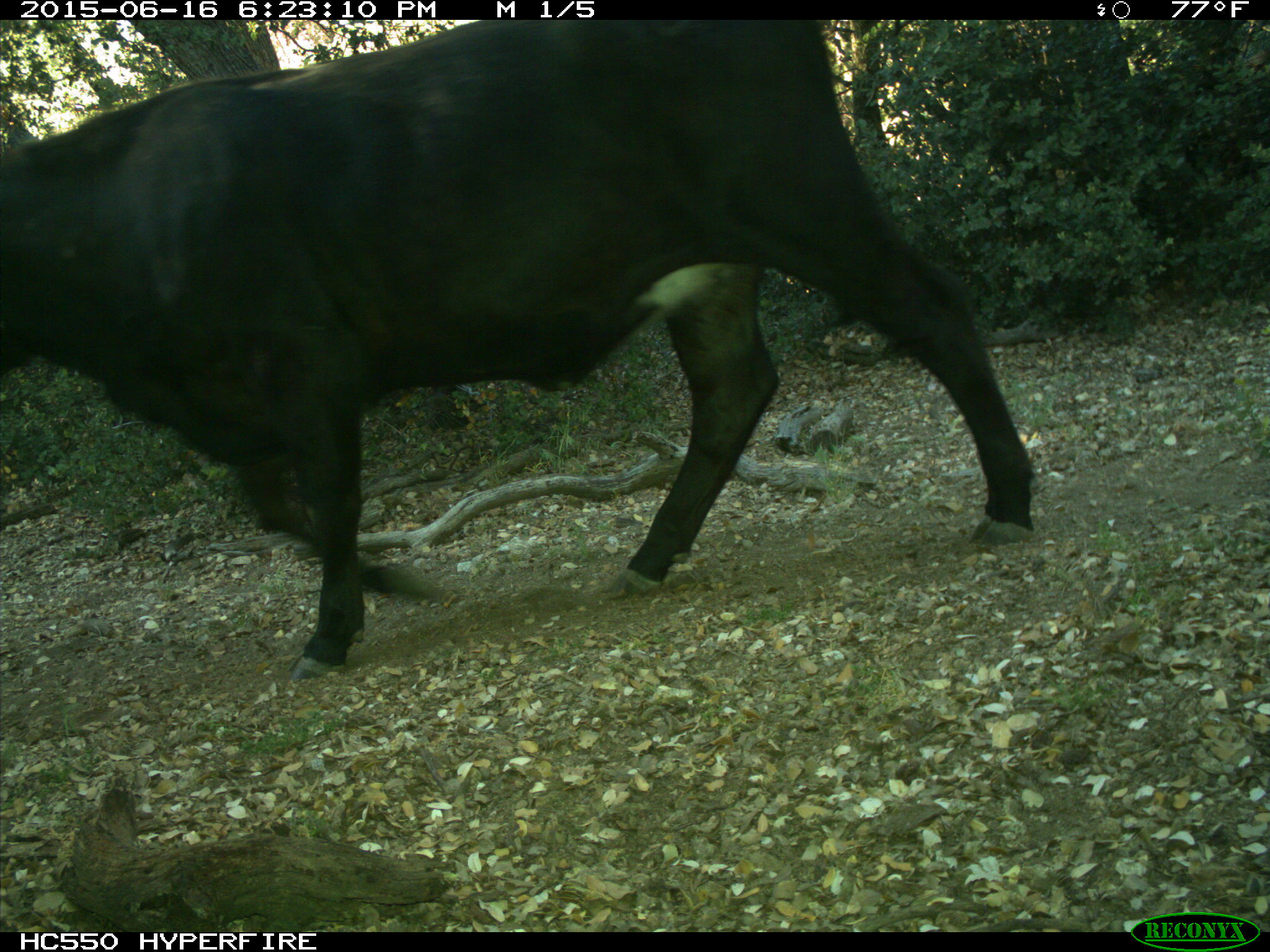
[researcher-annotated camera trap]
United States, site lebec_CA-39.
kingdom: Animalia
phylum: Chordata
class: Mammalia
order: Artiodactyla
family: Bovidae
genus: Bos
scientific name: Bos taurus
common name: domestic cow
Bos taurus (domestic cow).